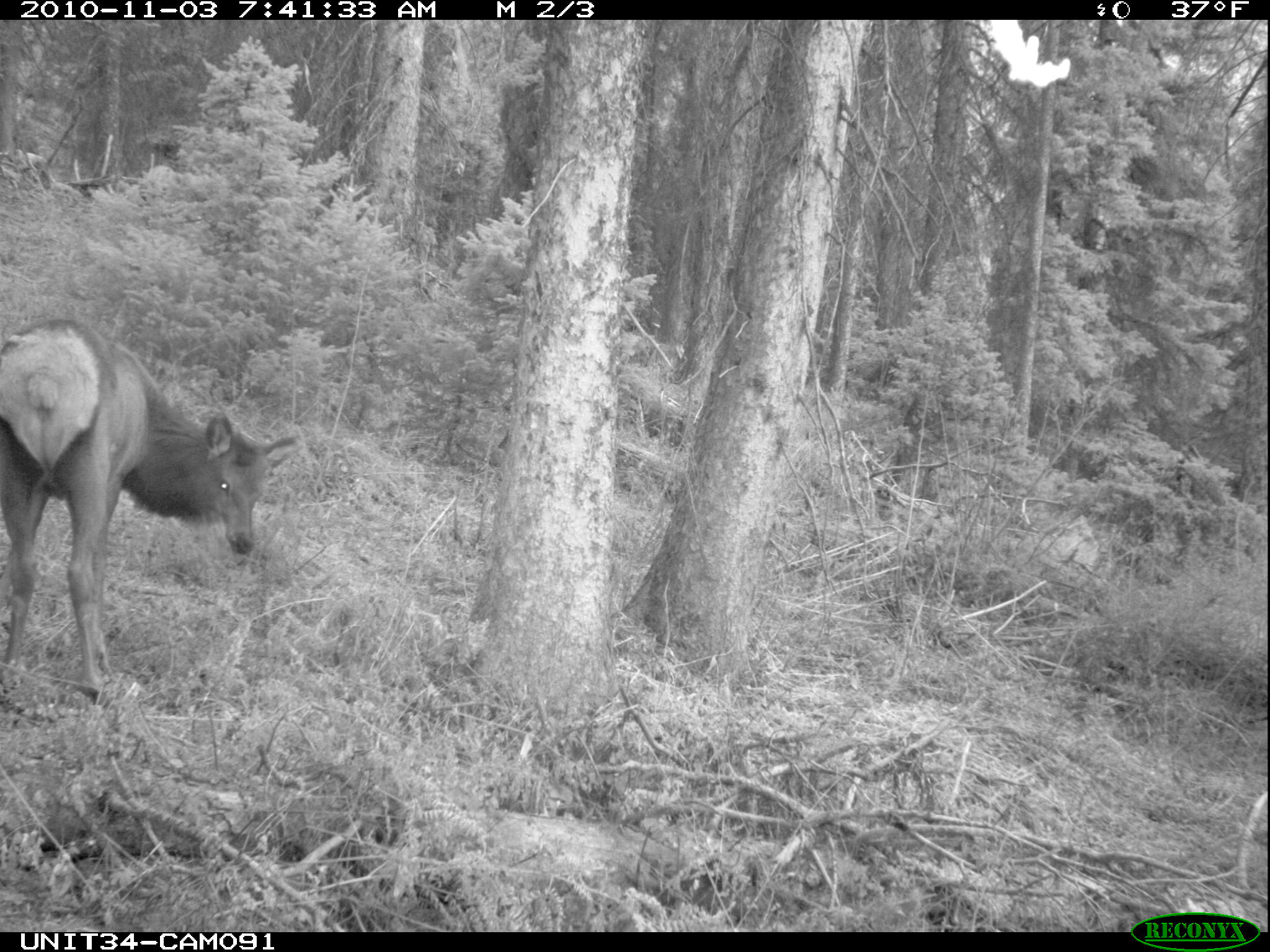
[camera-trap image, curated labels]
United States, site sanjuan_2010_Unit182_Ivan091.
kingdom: Animalia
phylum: Chordata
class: Mammalia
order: Artiodactyla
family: Cervidae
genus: Cervus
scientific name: Cervus elaphus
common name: red deer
Cervus elaphus (red deer).